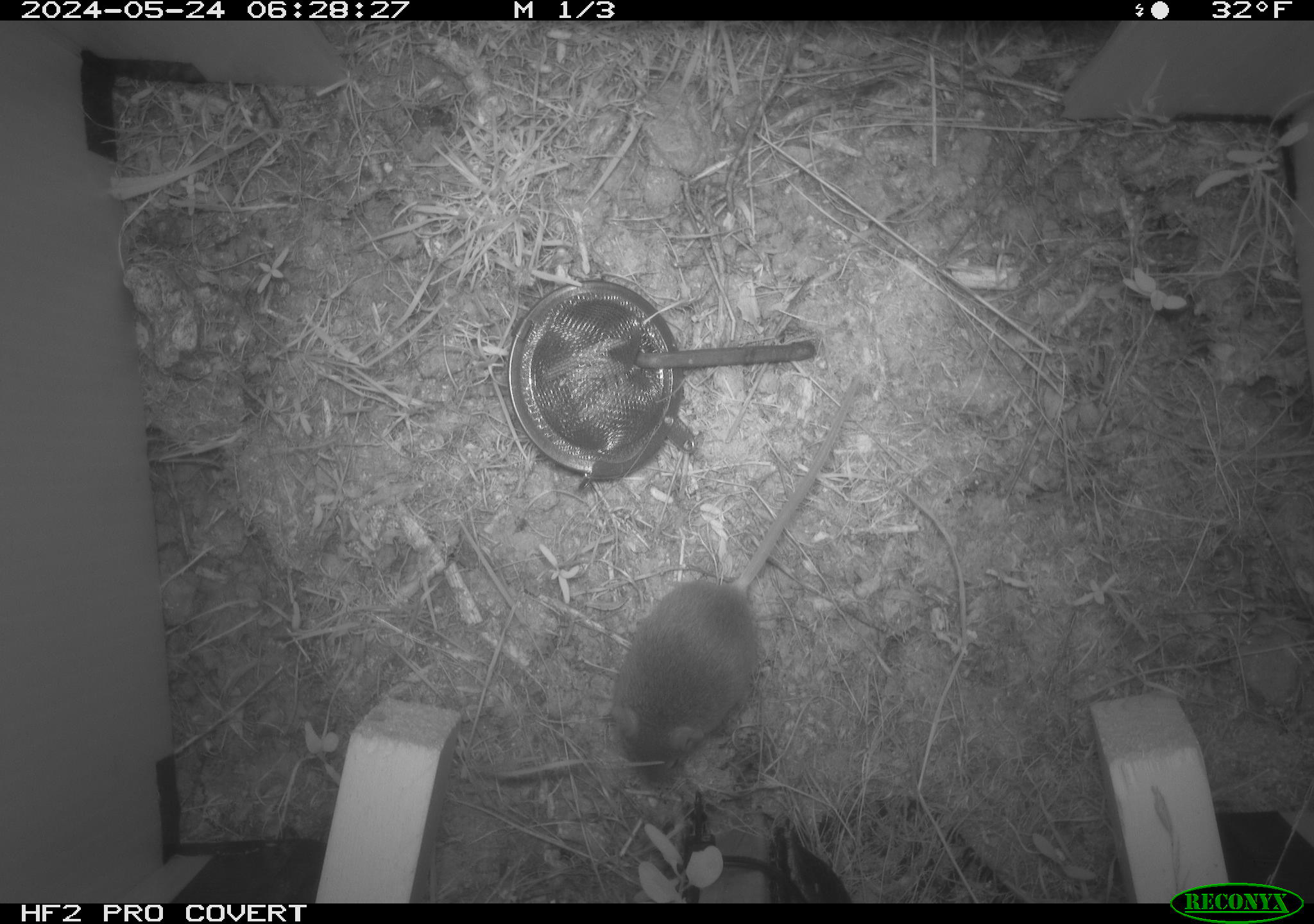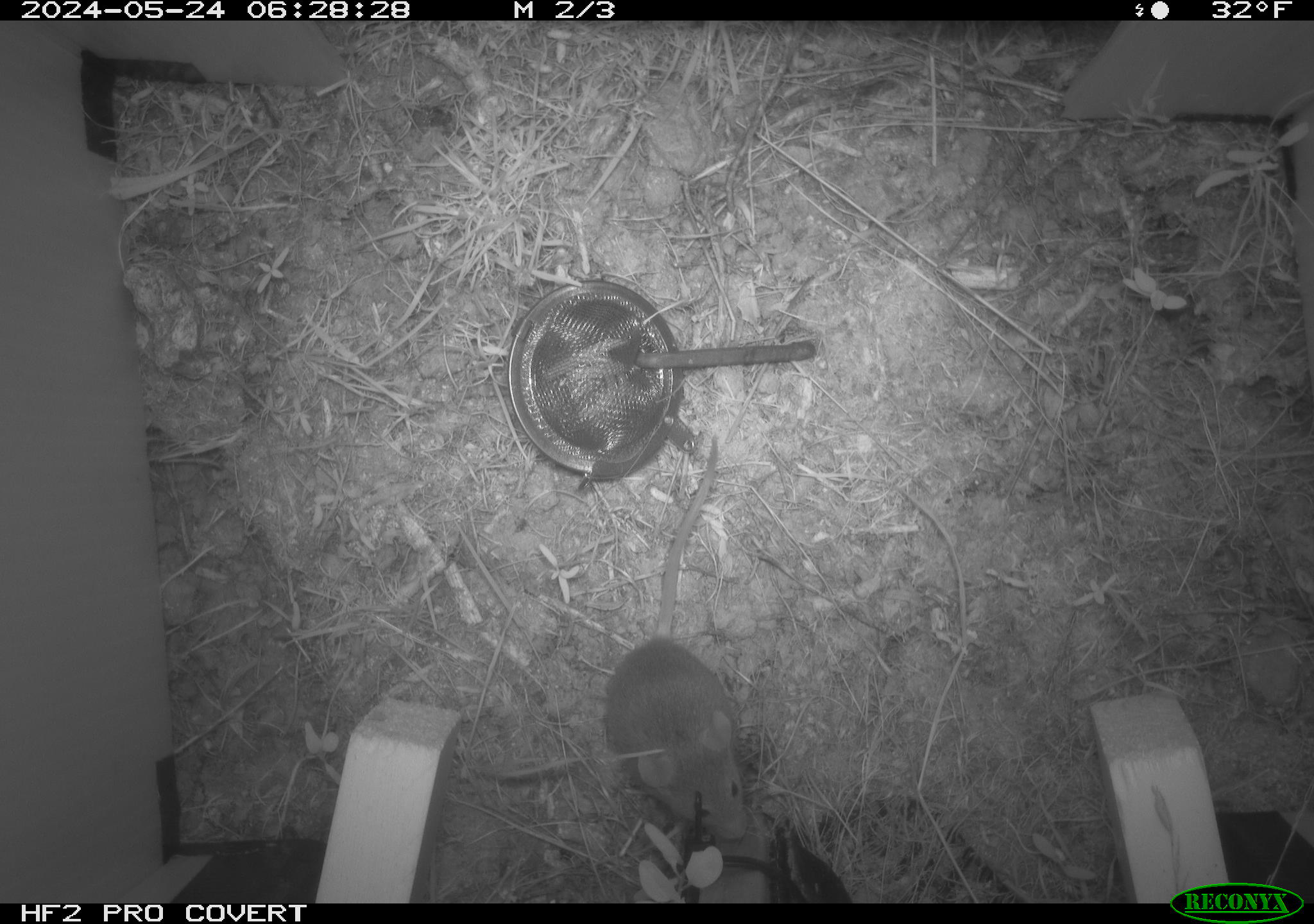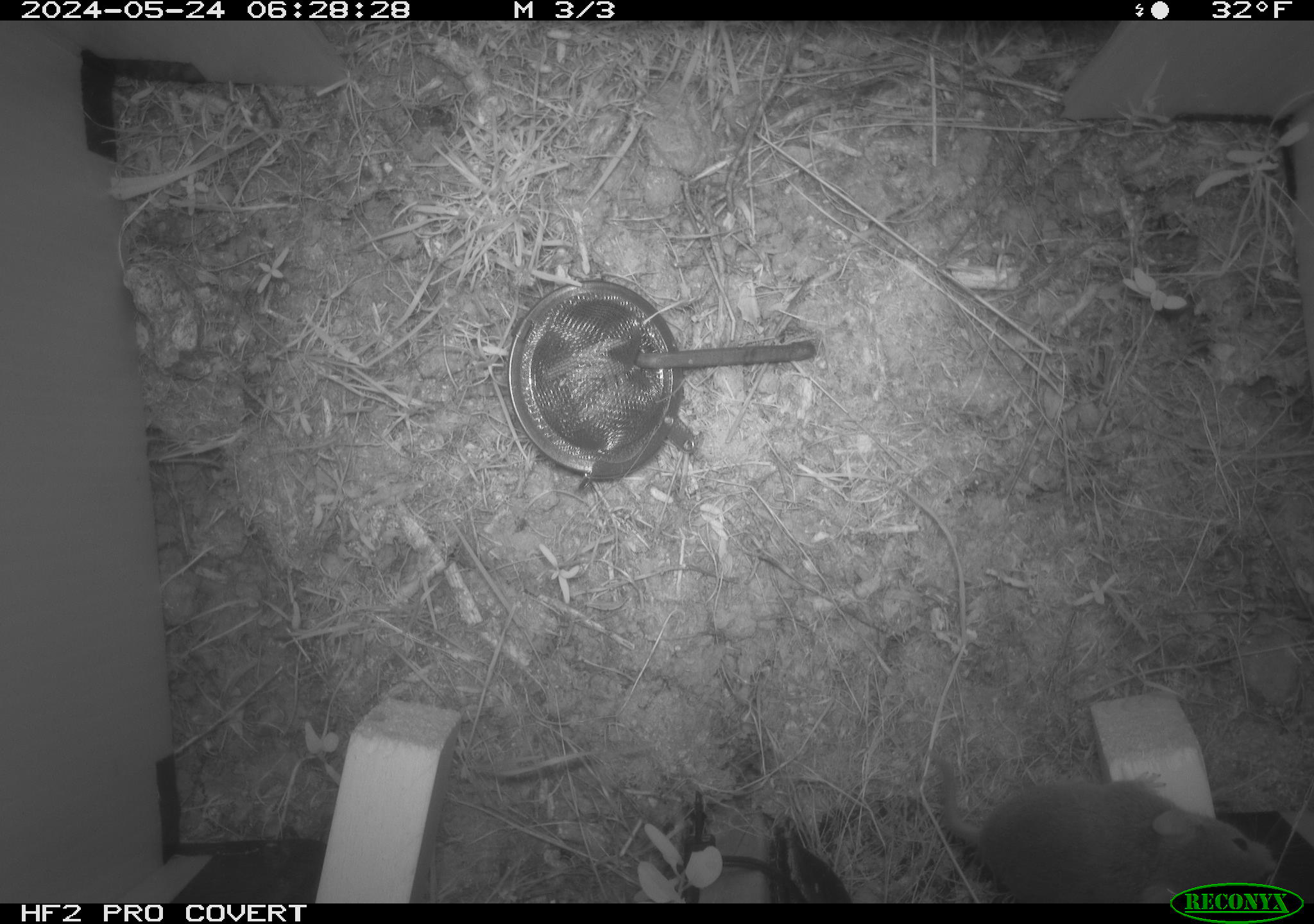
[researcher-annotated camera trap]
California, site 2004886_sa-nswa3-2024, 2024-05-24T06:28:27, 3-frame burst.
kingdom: Animalia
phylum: Chordata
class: Mammalia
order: Rodentia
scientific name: Rodentia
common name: rodent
Rodent (Rodentia).